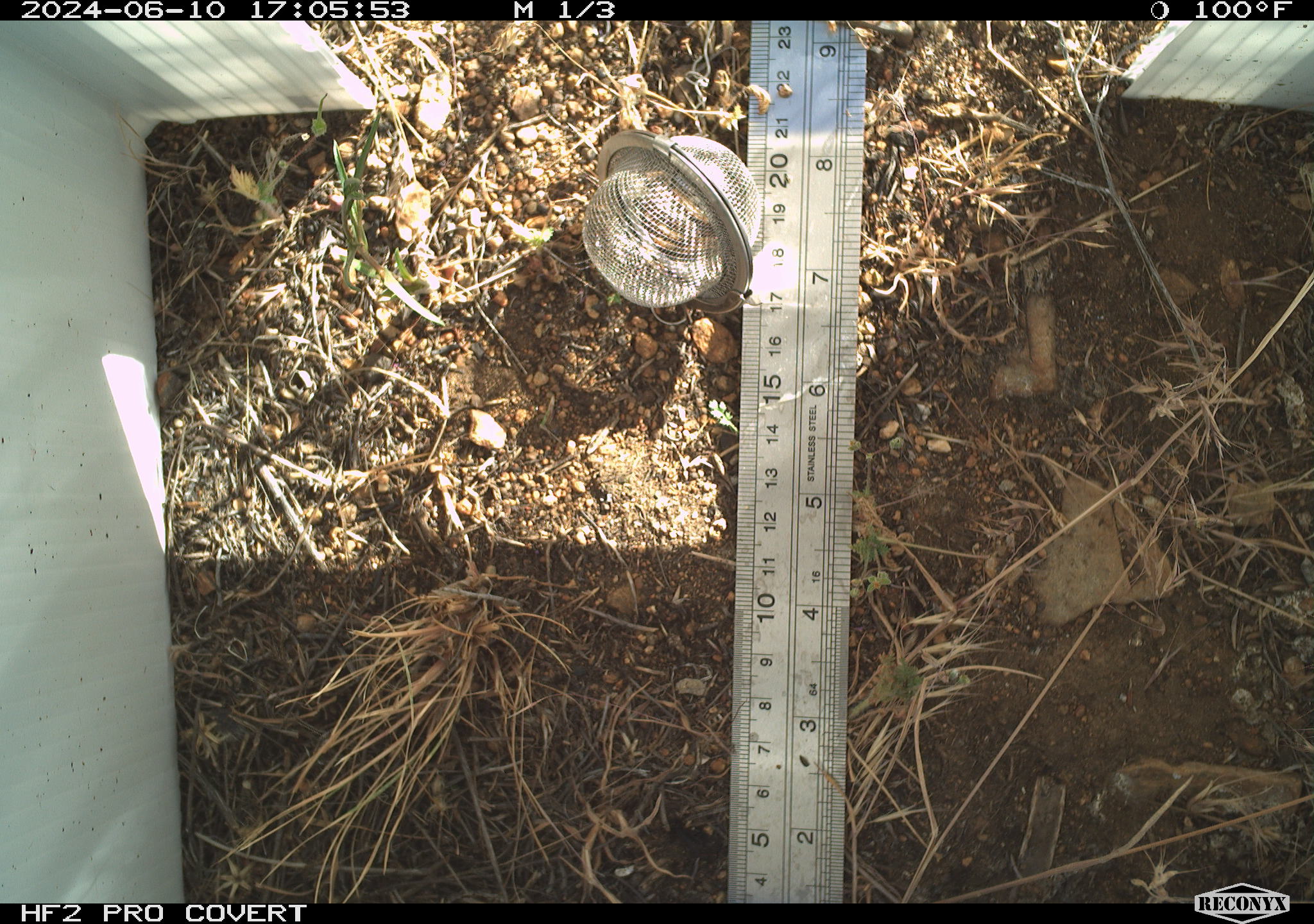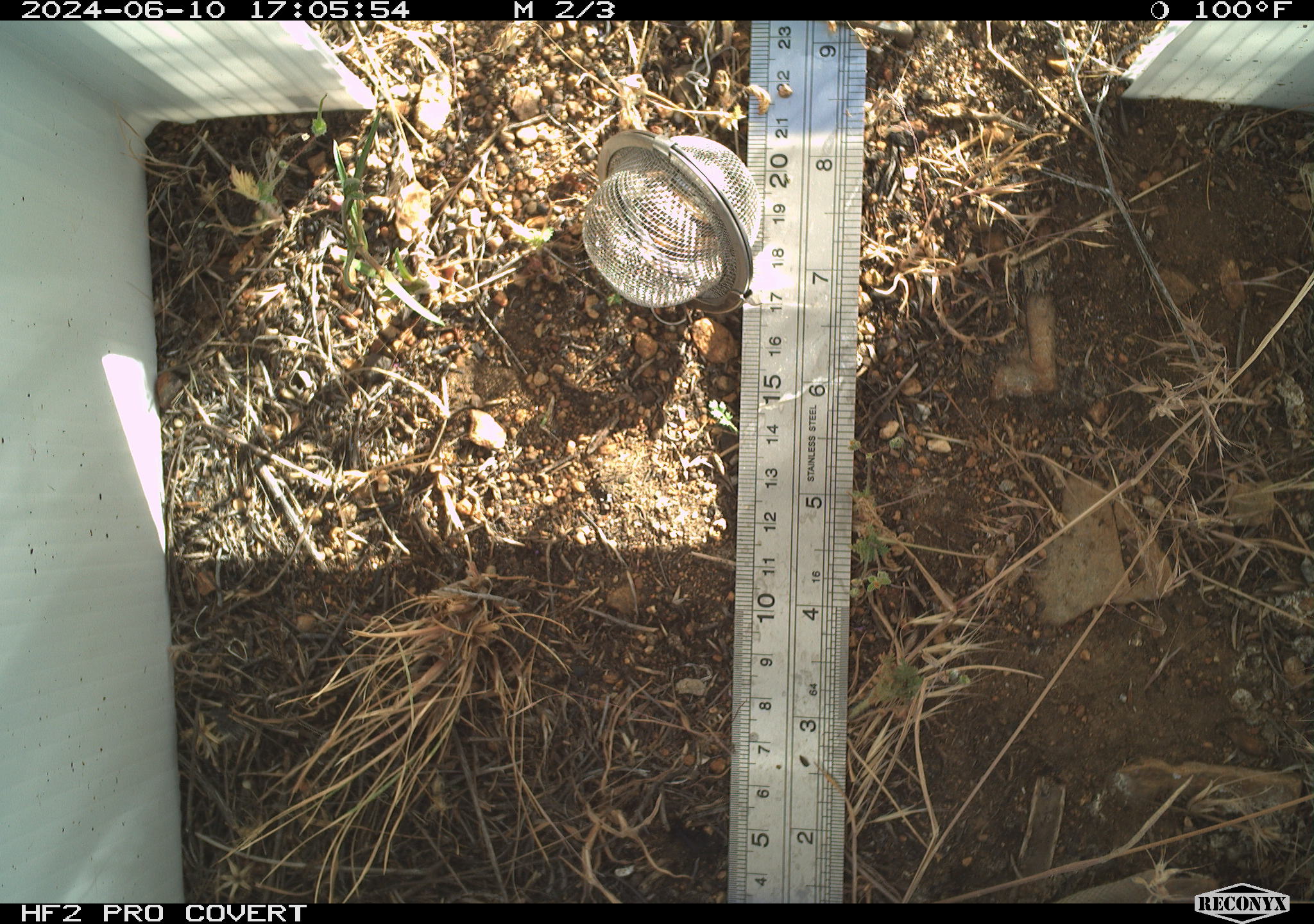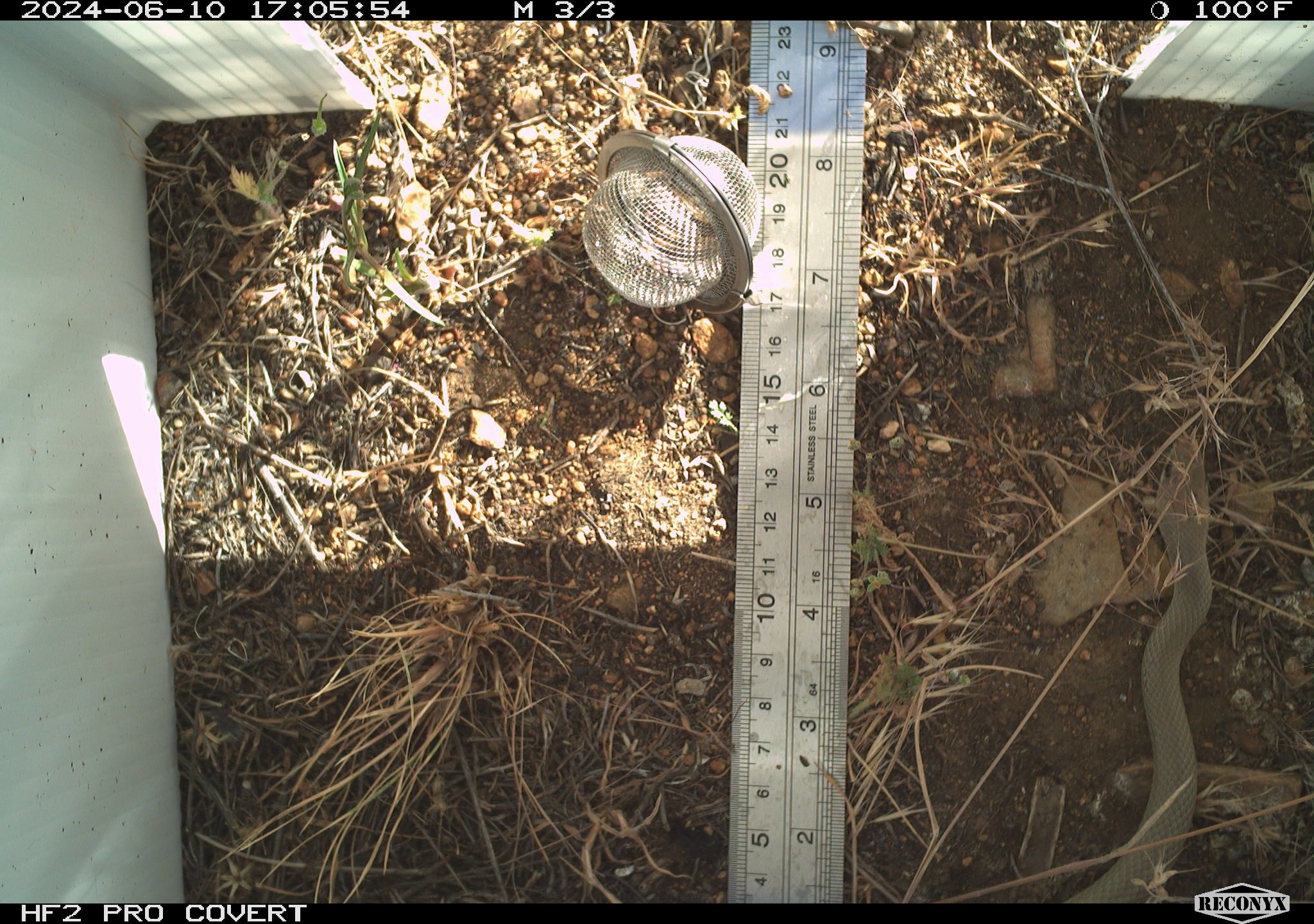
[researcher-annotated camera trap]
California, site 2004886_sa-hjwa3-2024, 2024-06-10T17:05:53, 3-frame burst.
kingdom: Animalia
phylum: Chordata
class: Reptilia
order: Squamata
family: Colubridae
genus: Coluber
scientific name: Coluber constrictor mormon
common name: western yellow-bellied racer